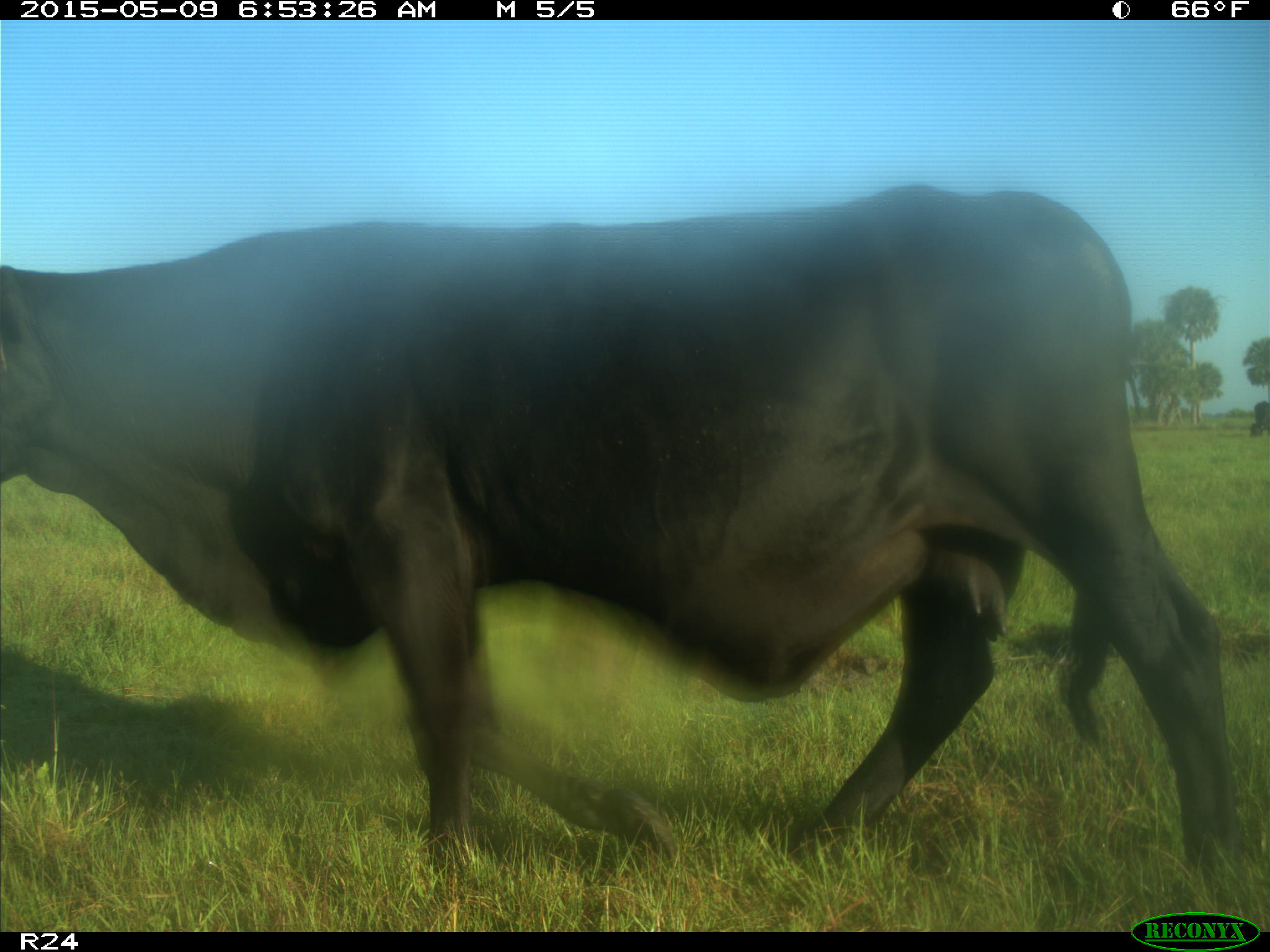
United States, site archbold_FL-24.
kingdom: Animalia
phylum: Chordata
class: Mammalia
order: Artiodactyla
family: Bovidae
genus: Bos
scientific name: Bos taurus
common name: domestic cow